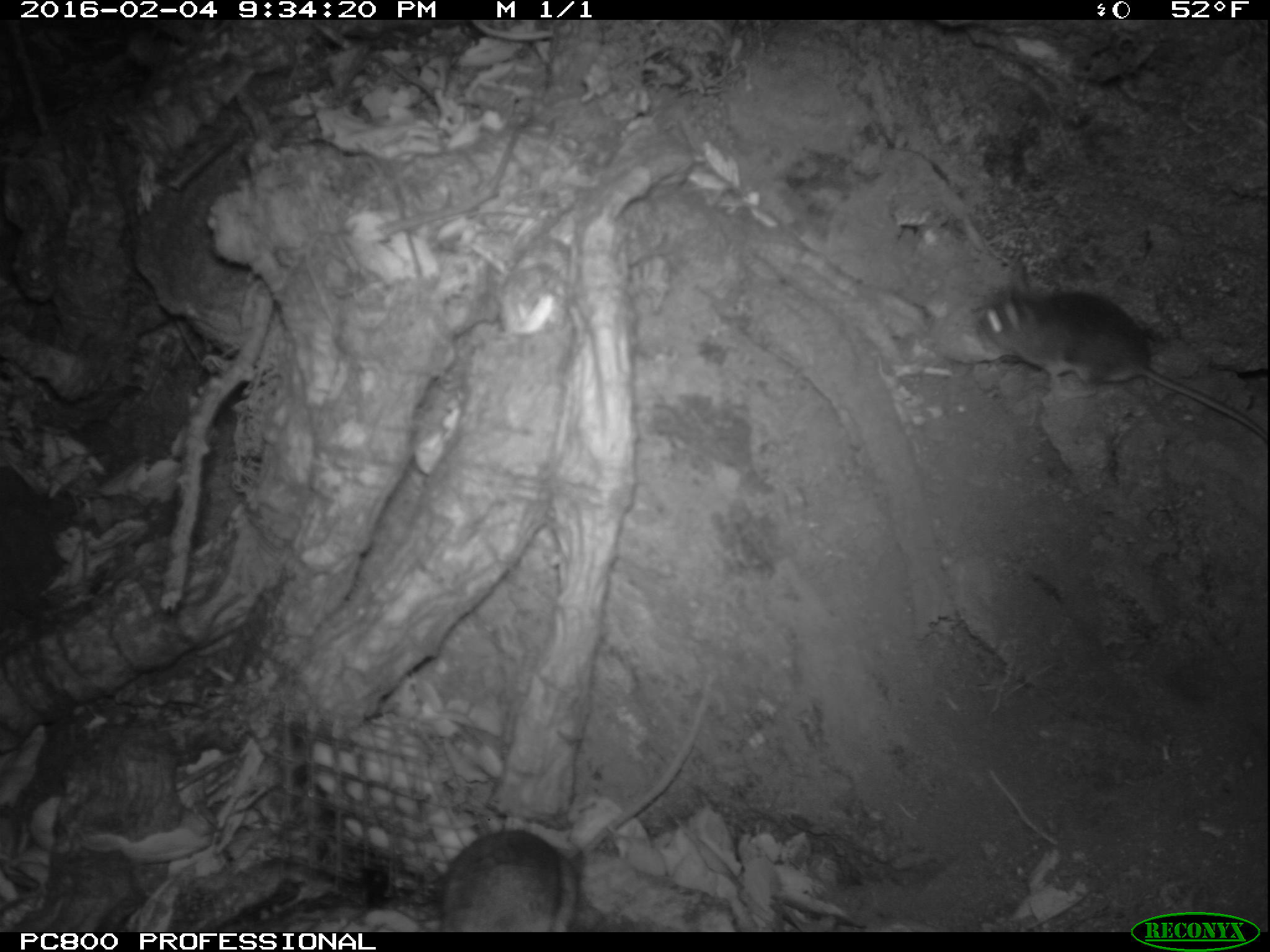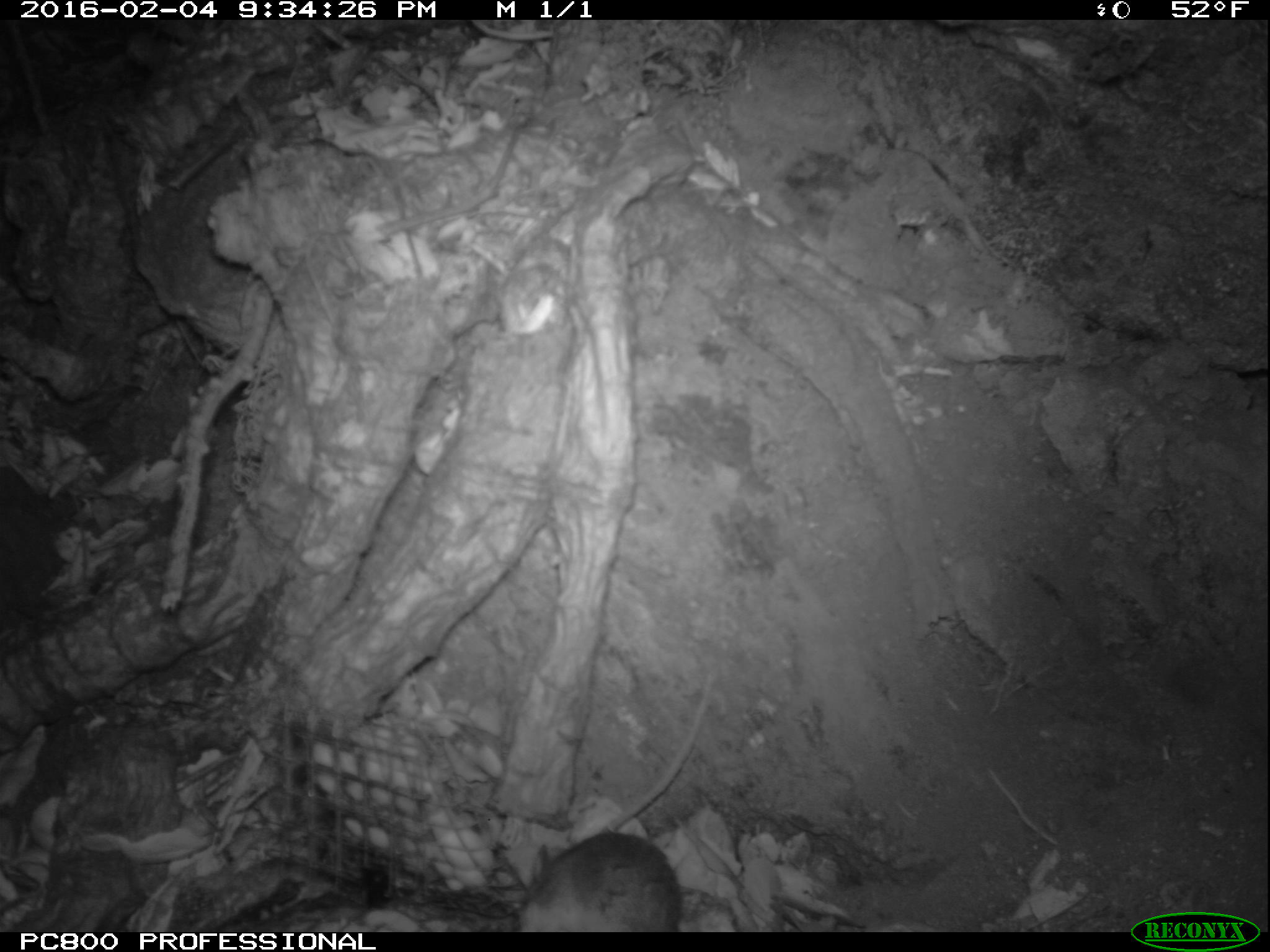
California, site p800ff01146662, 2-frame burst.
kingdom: Animalia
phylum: Chordata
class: Mammalia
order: Rodentia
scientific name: Rodentia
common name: rodent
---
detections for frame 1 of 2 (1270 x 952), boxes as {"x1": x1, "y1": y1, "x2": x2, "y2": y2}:
rodent: {"x1": 435, "y1": 679, "x2": 716, "y2": 930}; {"x1": 977, "y1": 258, "x2": 1269, "y2": 441}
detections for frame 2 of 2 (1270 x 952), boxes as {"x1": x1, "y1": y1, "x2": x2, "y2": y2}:
rodent: {"x1": 518, "y1": 831, "x2": 682, "y2": 932}